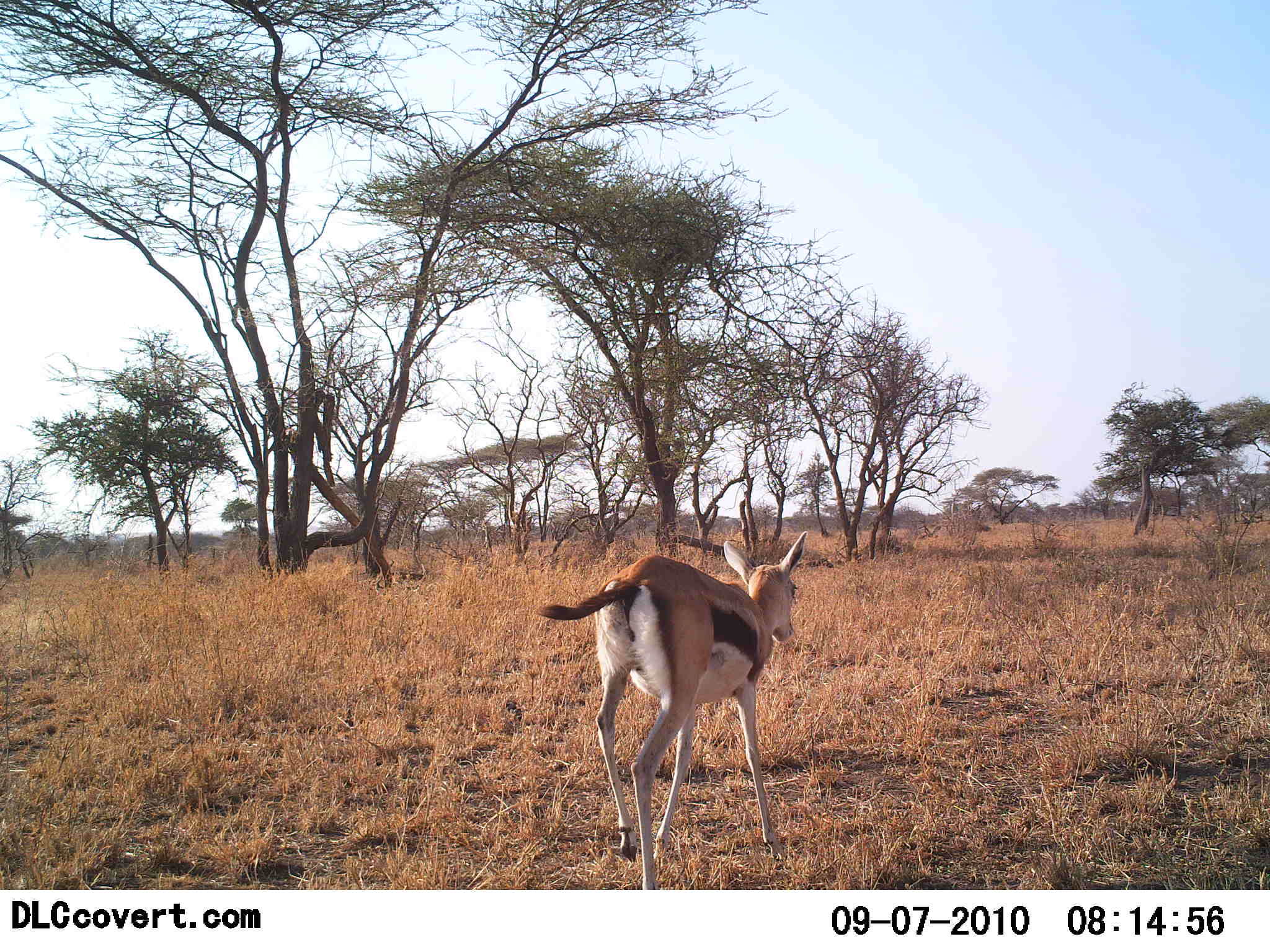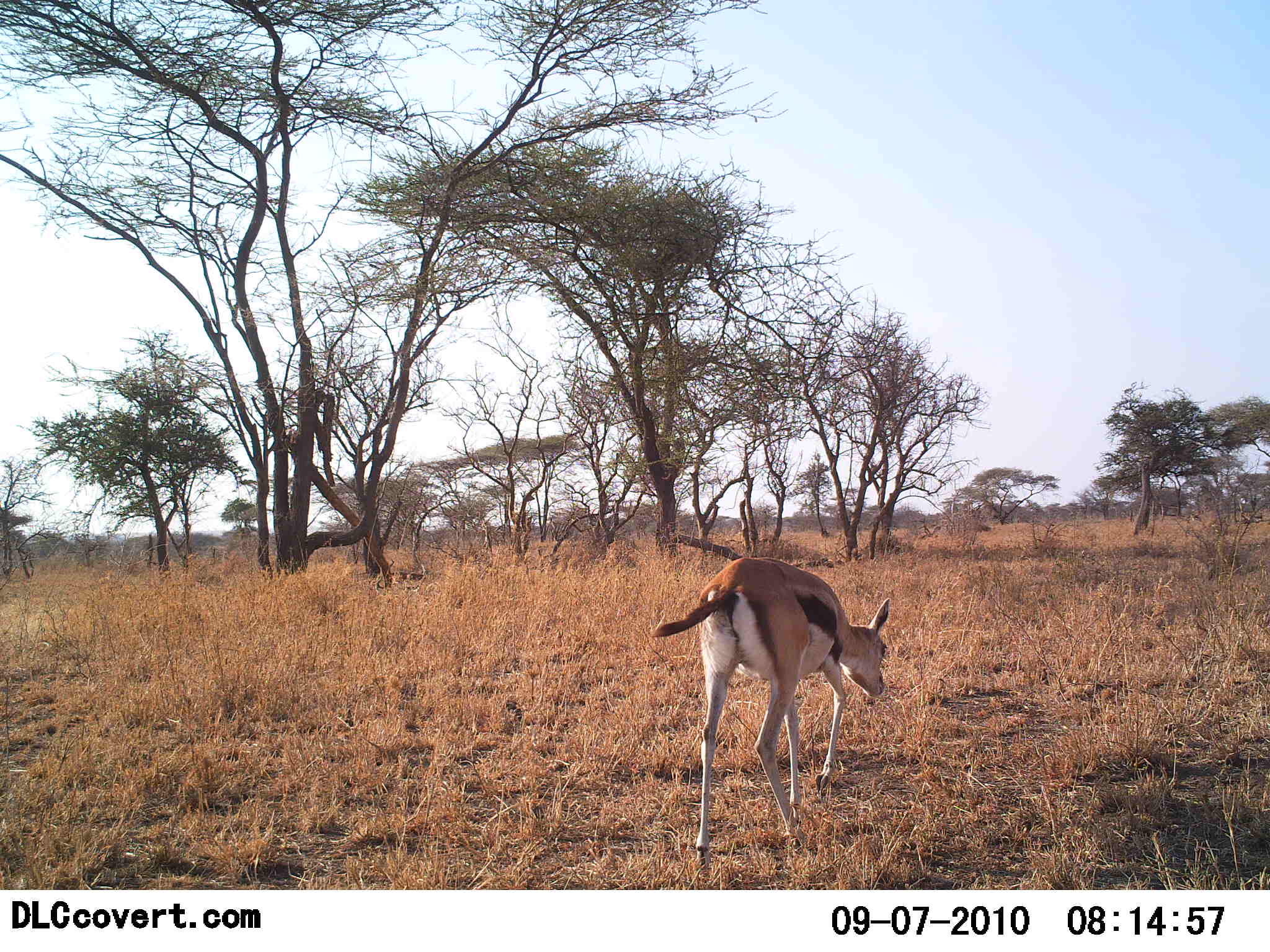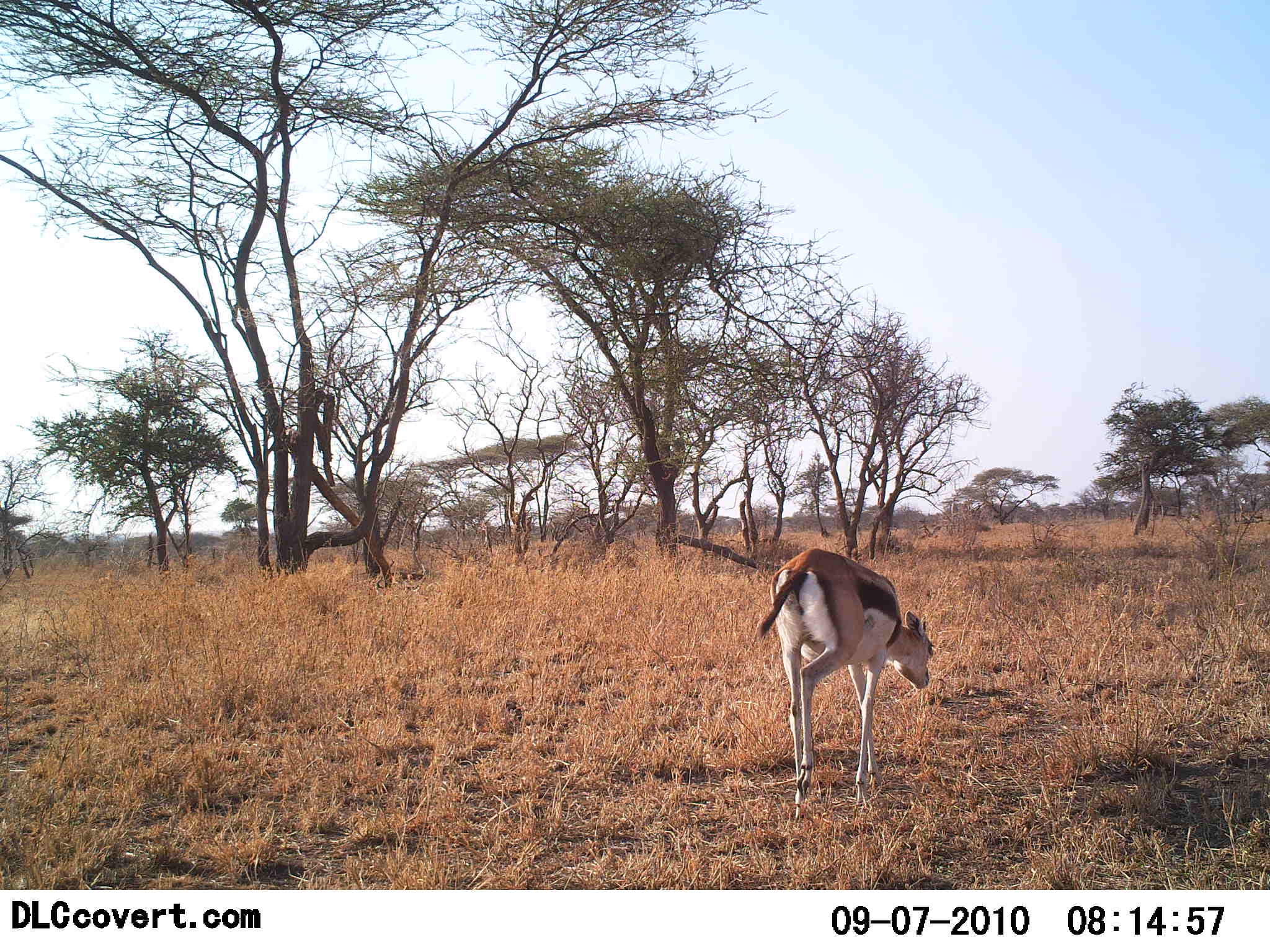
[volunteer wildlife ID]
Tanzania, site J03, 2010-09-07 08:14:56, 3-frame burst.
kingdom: Animalia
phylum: Chordata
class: Mammalia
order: Artiodactyla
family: Bovidae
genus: Eudorcas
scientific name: Eudorcas thomsonii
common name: thomson's gazelle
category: gazellethomsons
Gazellethomsons (thomson's gazelle) (Eudorcas thomsonii), count 1. Behavior (volunteer vote fractions): standing 0%, resting 0%, moving 96%, interacting 0%. Young present (vote fraction): 9%. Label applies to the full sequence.